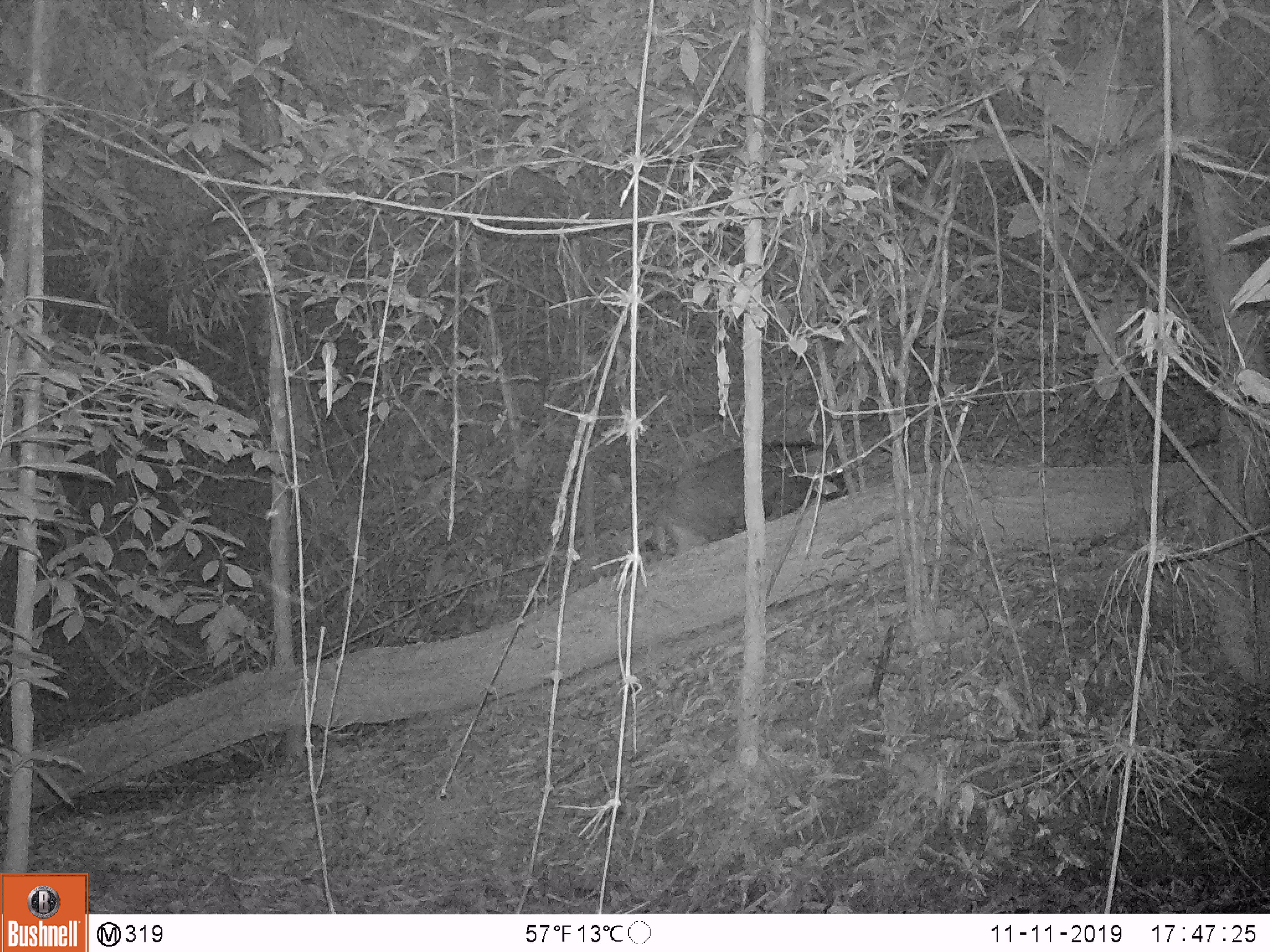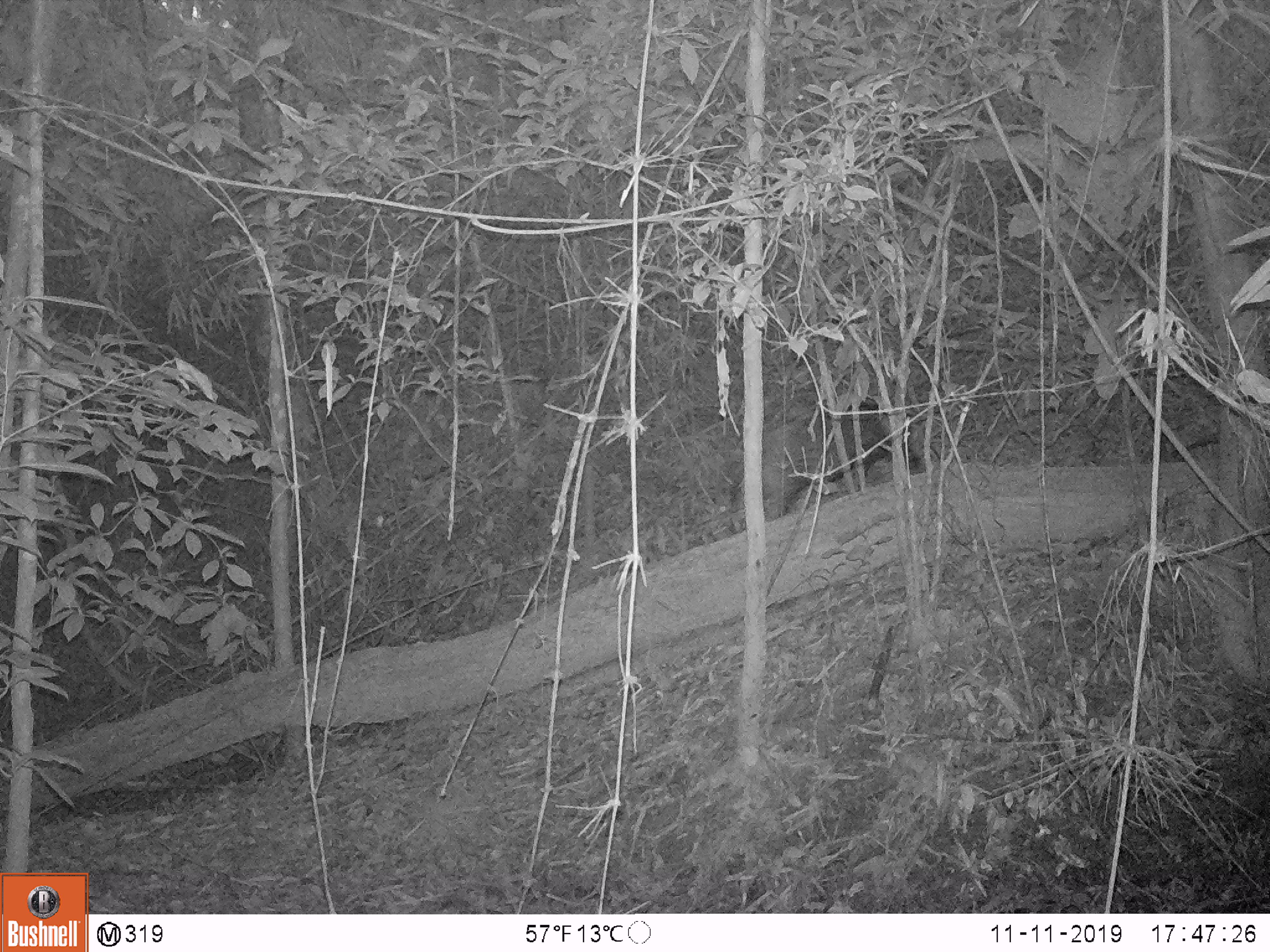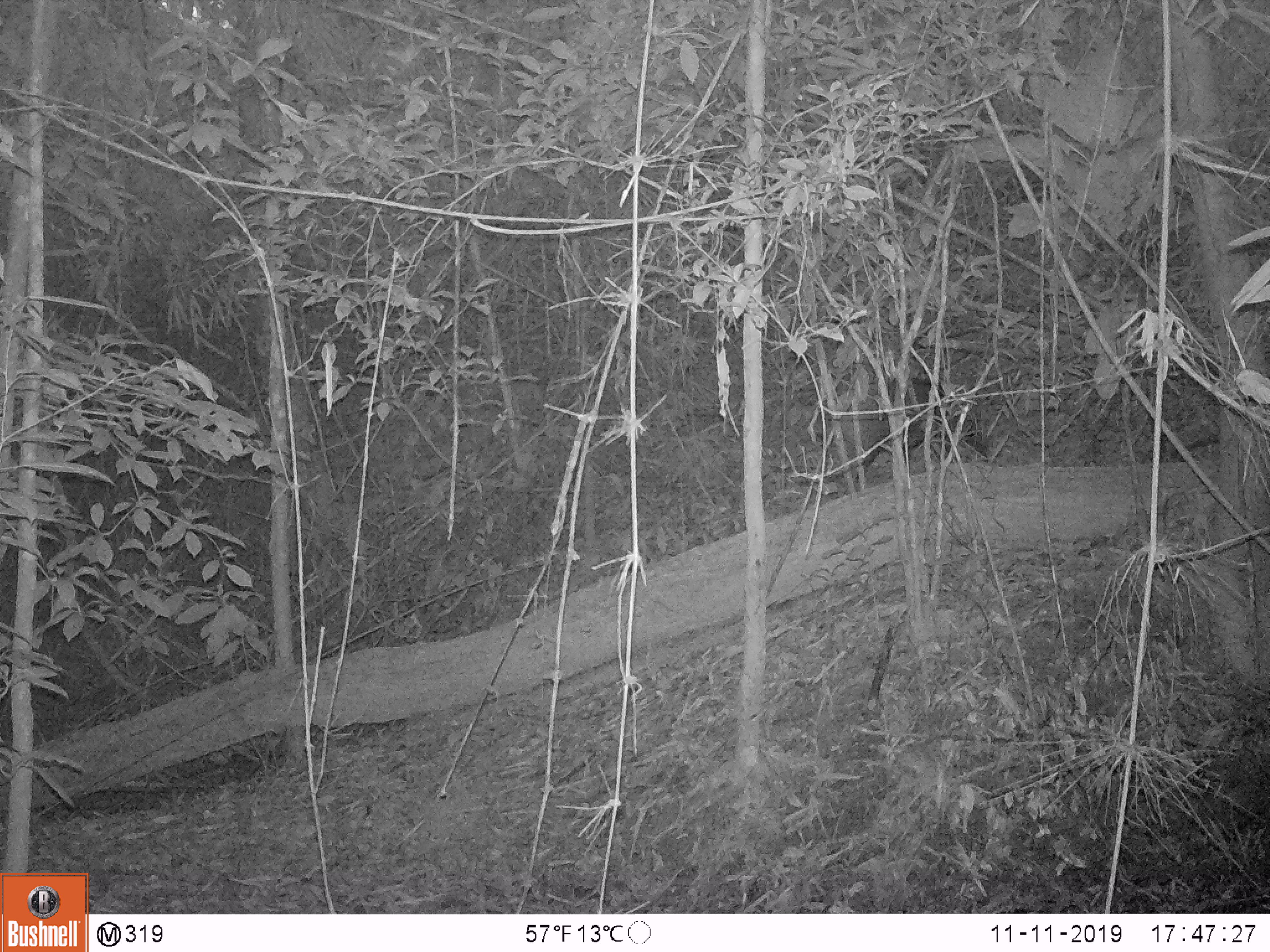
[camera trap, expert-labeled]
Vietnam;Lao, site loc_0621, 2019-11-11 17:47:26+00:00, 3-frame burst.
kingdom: Animalia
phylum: Chordata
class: Mammalia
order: Artiodactyla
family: Suidae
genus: Sus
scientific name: Sus scrofa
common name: eurasian wild pig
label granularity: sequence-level